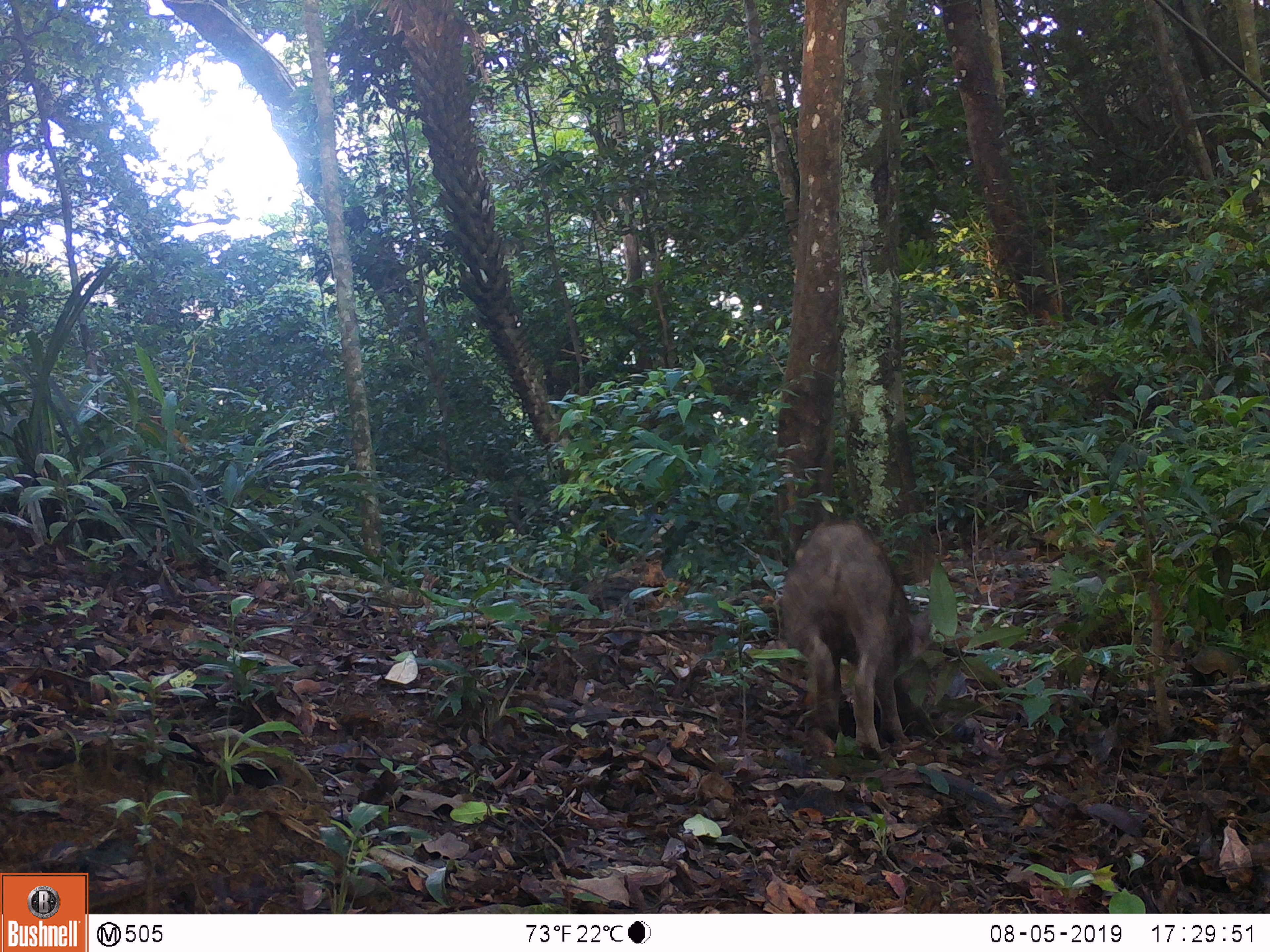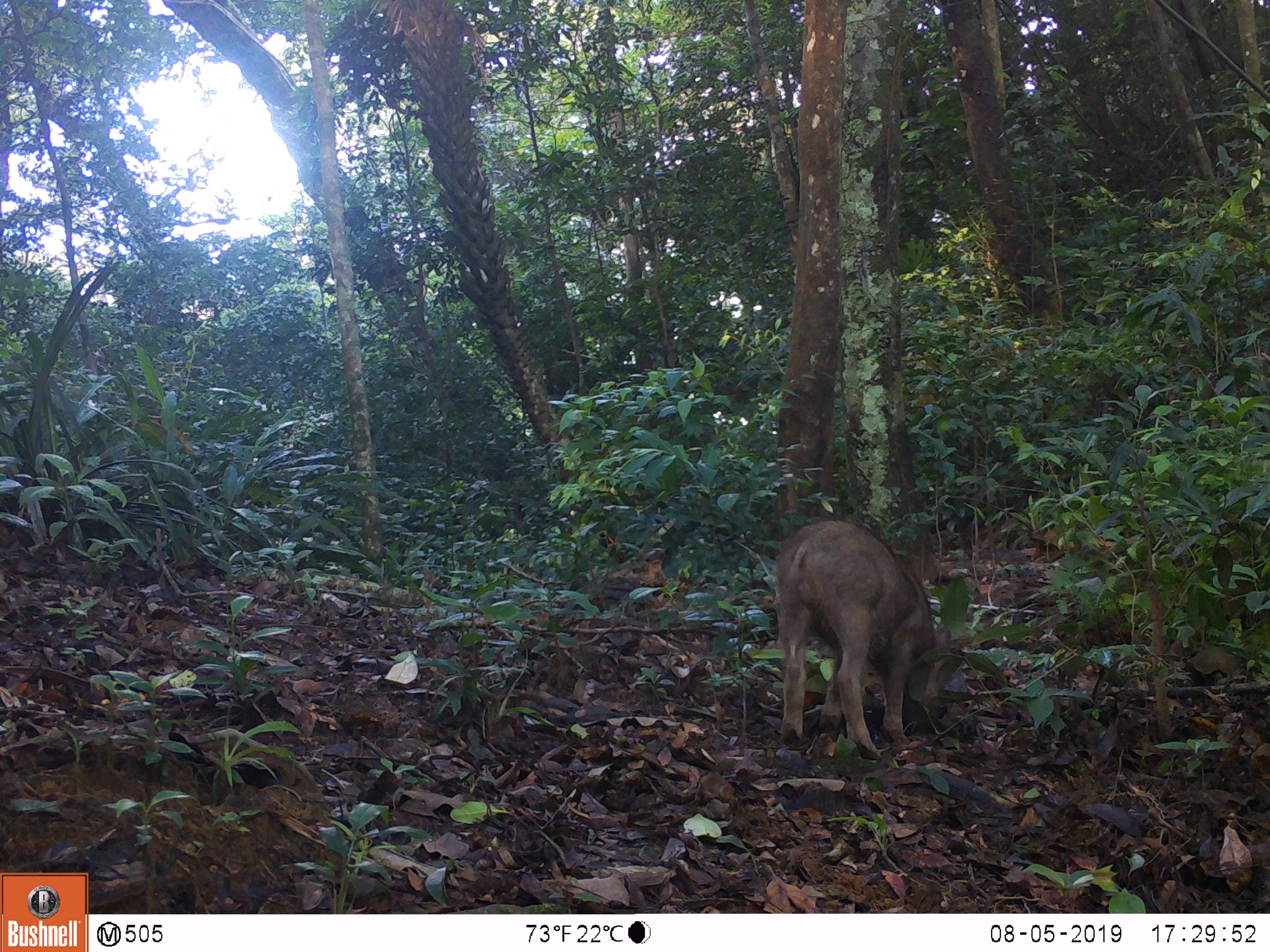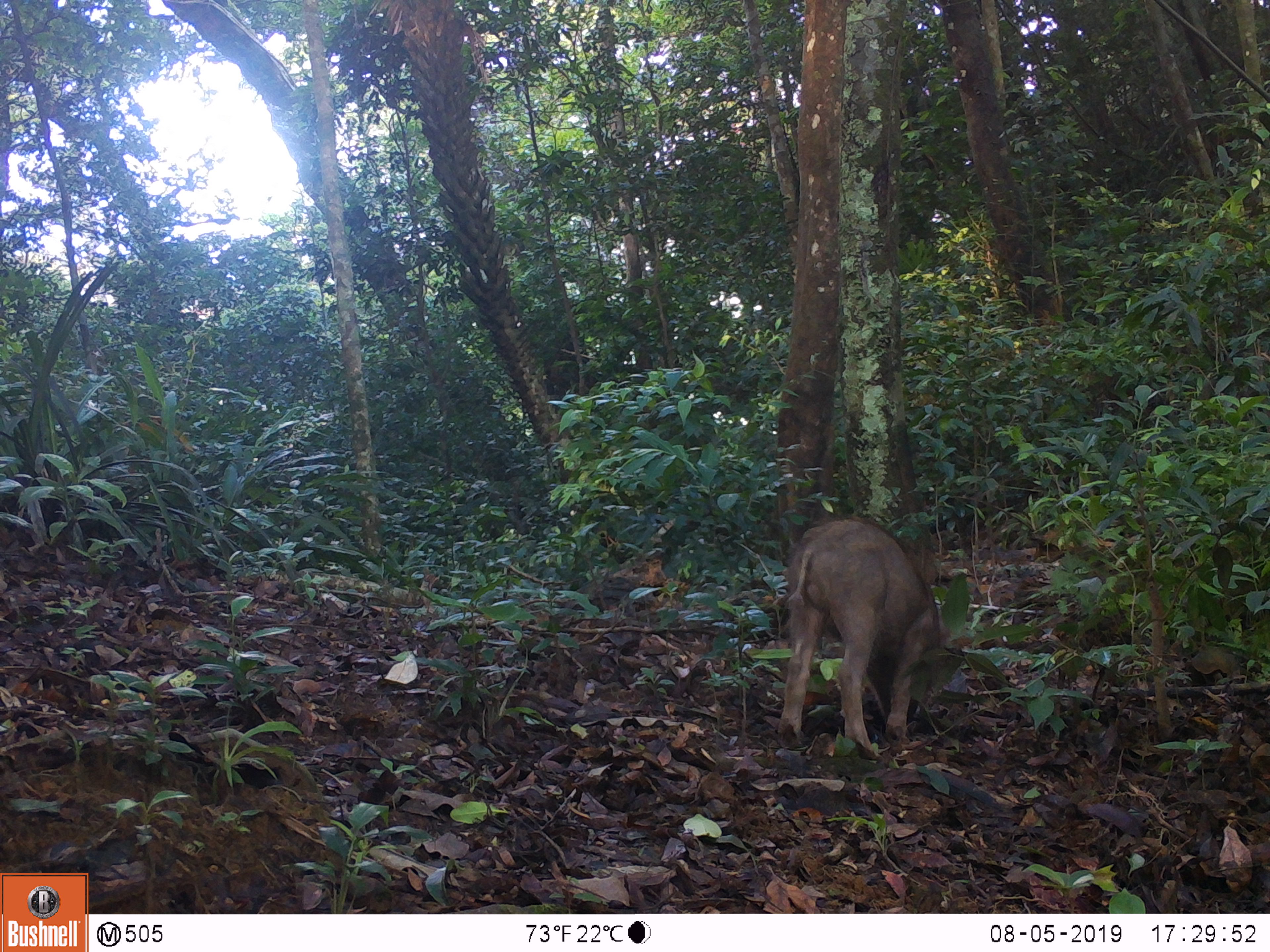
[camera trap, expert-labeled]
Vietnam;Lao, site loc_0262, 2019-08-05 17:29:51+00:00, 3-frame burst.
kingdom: Animalia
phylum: Chordata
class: Mammalia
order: Artiodactyla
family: Suidae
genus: Sus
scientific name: Sus scrofa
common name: eurasian wild pig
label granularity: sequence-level